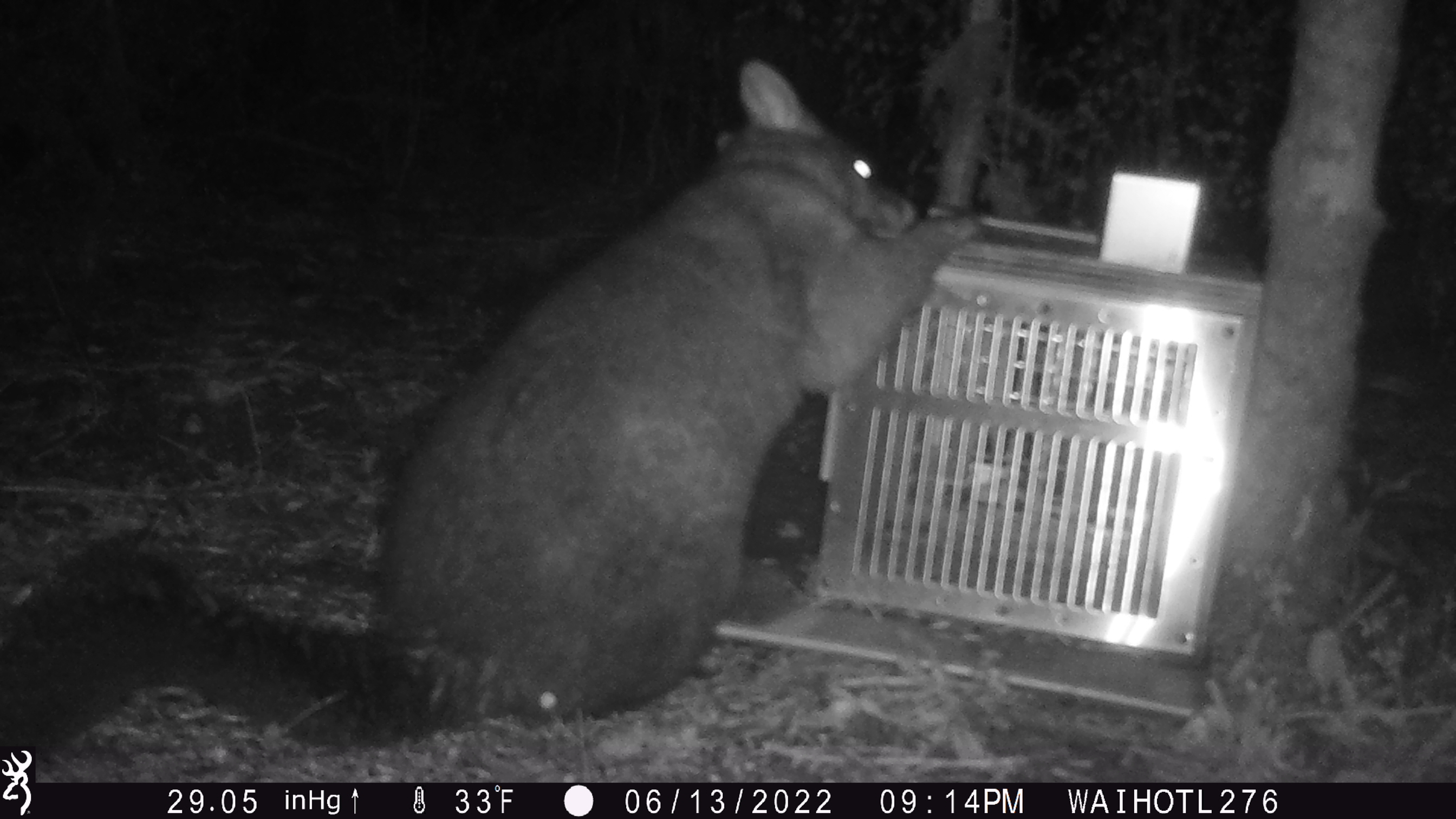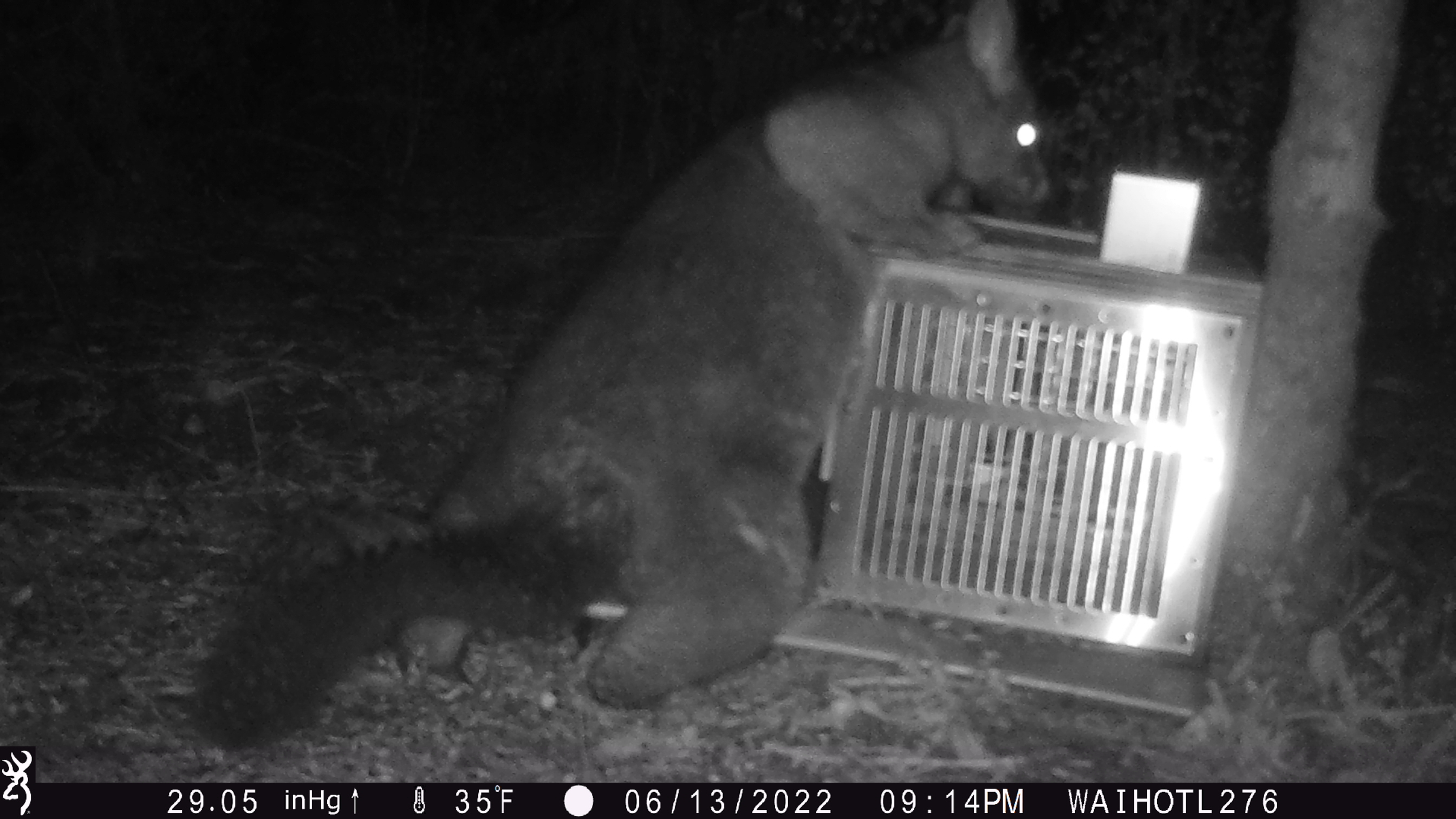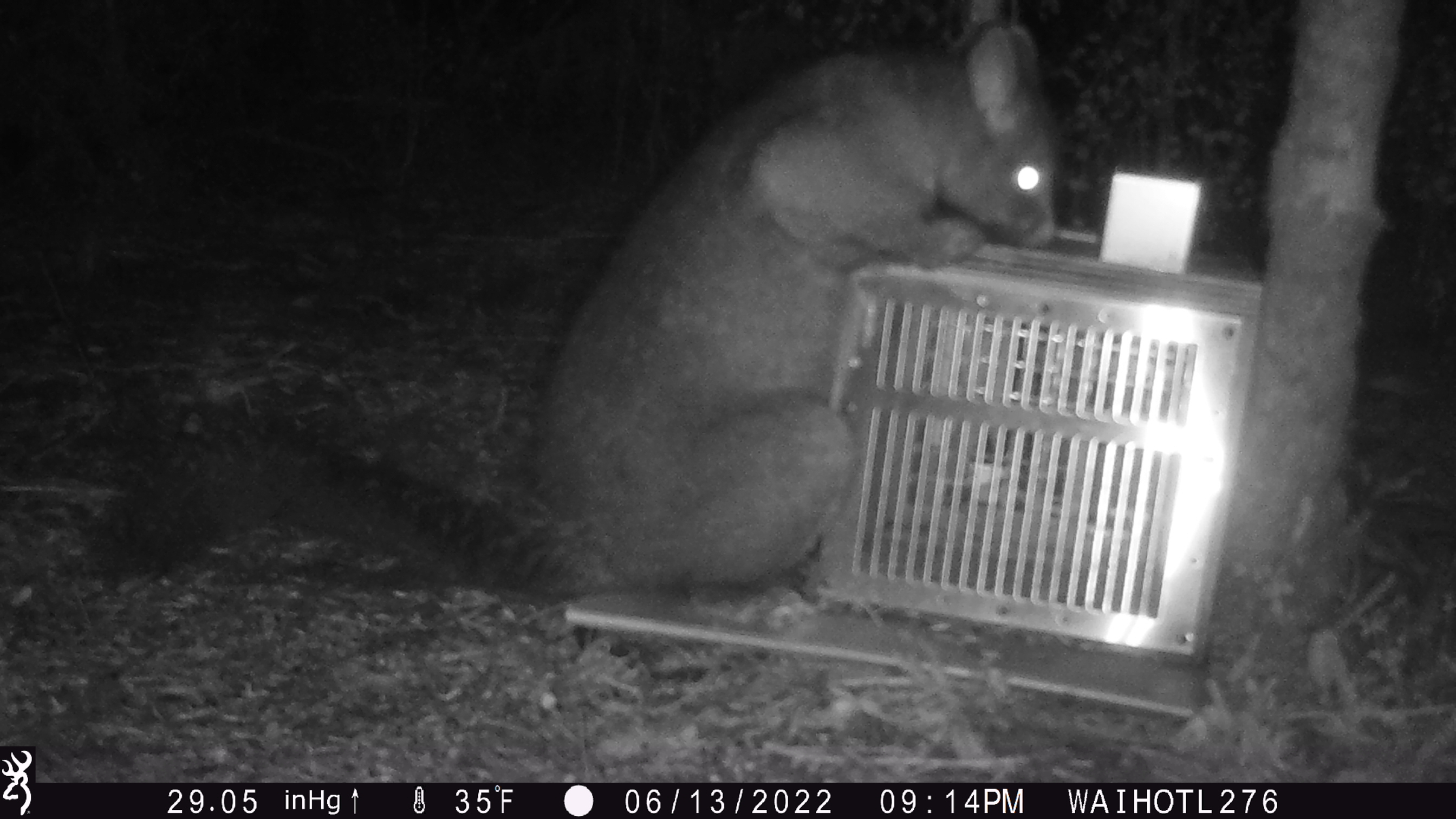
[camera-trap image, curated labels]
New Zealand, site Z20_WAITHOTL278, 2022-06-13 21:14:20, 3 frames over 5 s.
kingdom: Animalia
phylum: Chordata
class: Mammalia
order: Diprotodontia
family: Phalangeridae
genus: Trichosurus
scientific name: Trichosurus vulpecula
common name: common brushtail possum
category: possum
Possum (common brushtail possum) (Trichosurus vulpecula).